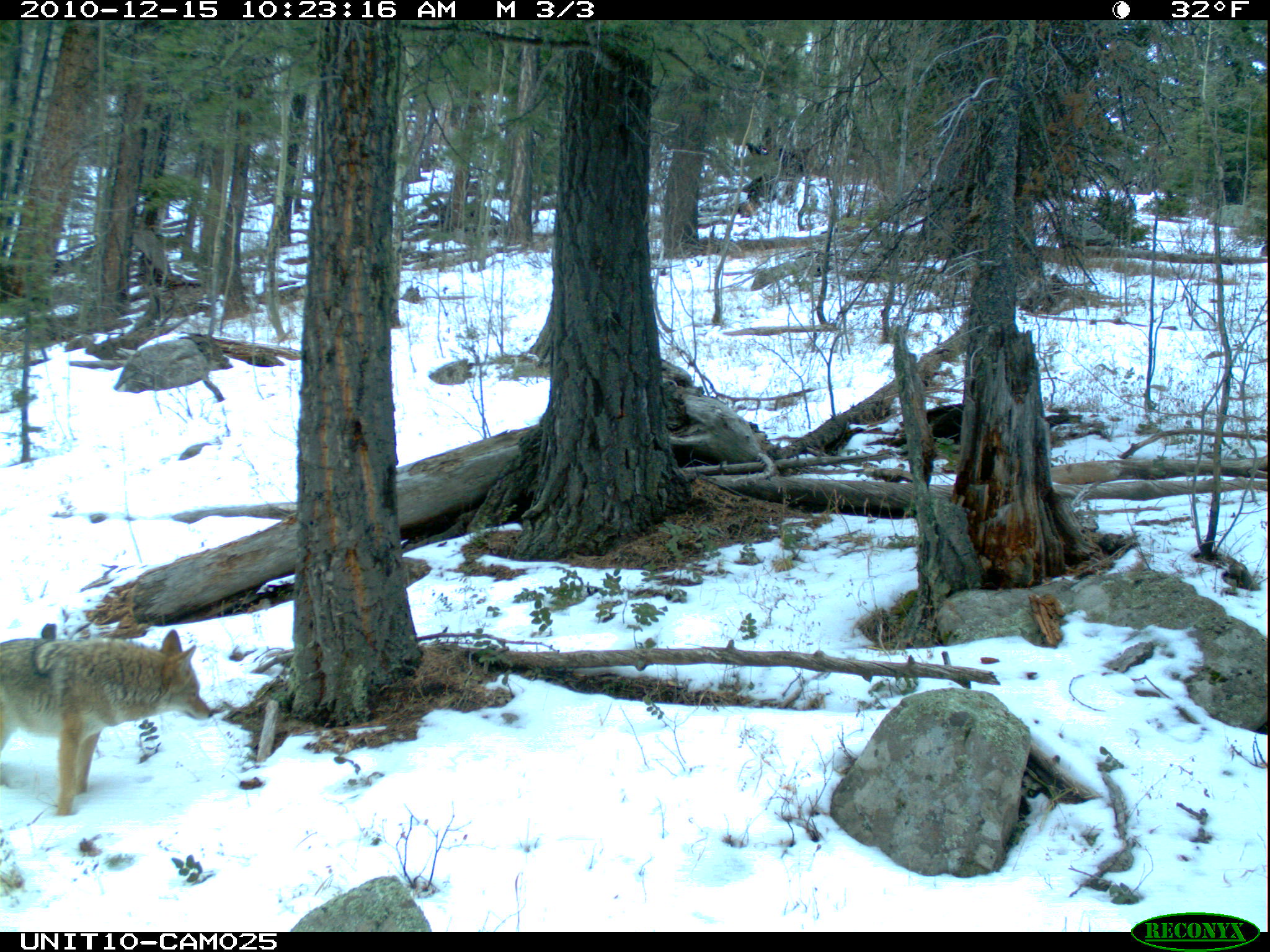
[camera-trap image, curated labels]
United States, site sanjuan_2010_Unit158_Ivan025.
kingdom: Animalia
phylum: Chordata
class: Mammalia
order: Carnivora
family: Canidae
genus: Canis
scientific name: Canis latrans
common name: coyote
Canis latrans (coyote).